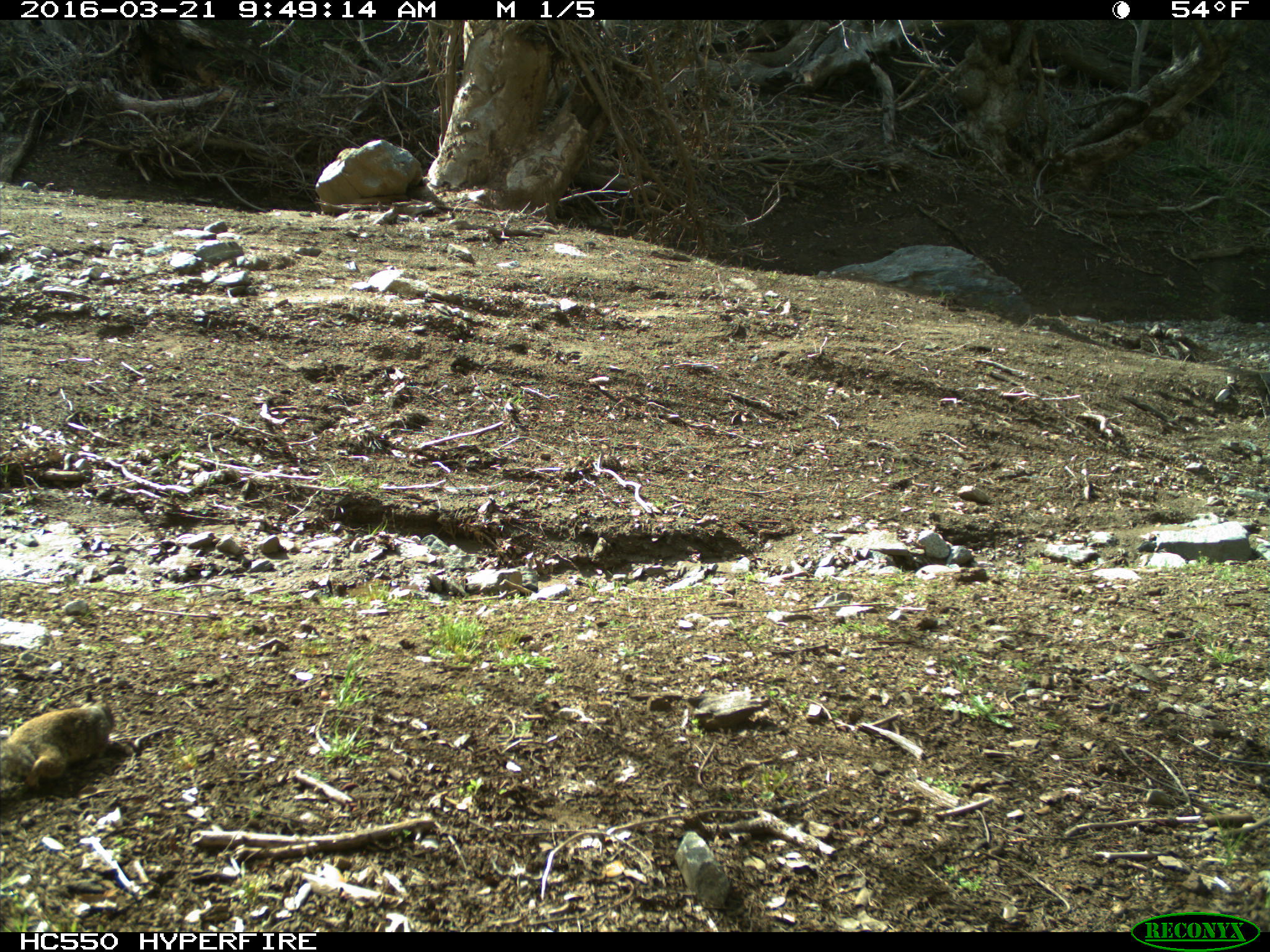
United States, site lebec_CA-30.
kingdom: Animalia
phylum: Chordata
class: Mammalia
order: Rodentia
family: Sciuridae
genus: Otospermophilus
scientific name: Otospermophilus beecheyi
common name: california ground squirrel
Otospermophilus beecheyi (california ground squirrel).